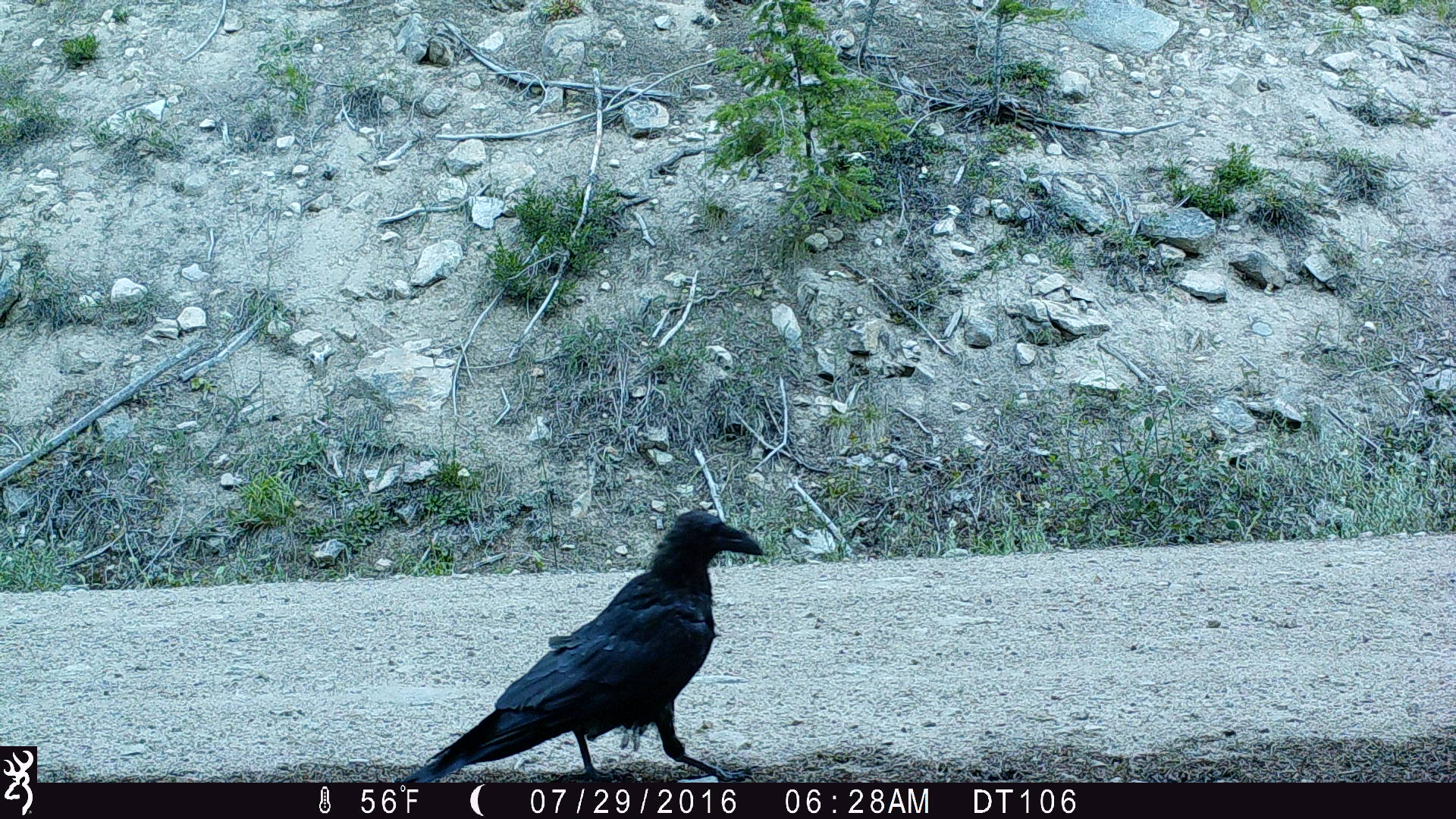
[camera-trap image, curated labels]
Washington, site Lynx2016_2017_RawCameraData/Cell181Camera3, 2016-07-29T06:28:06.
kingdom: Animalia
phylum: Chordata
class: Aves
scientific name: Aves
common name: birds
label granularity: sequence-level